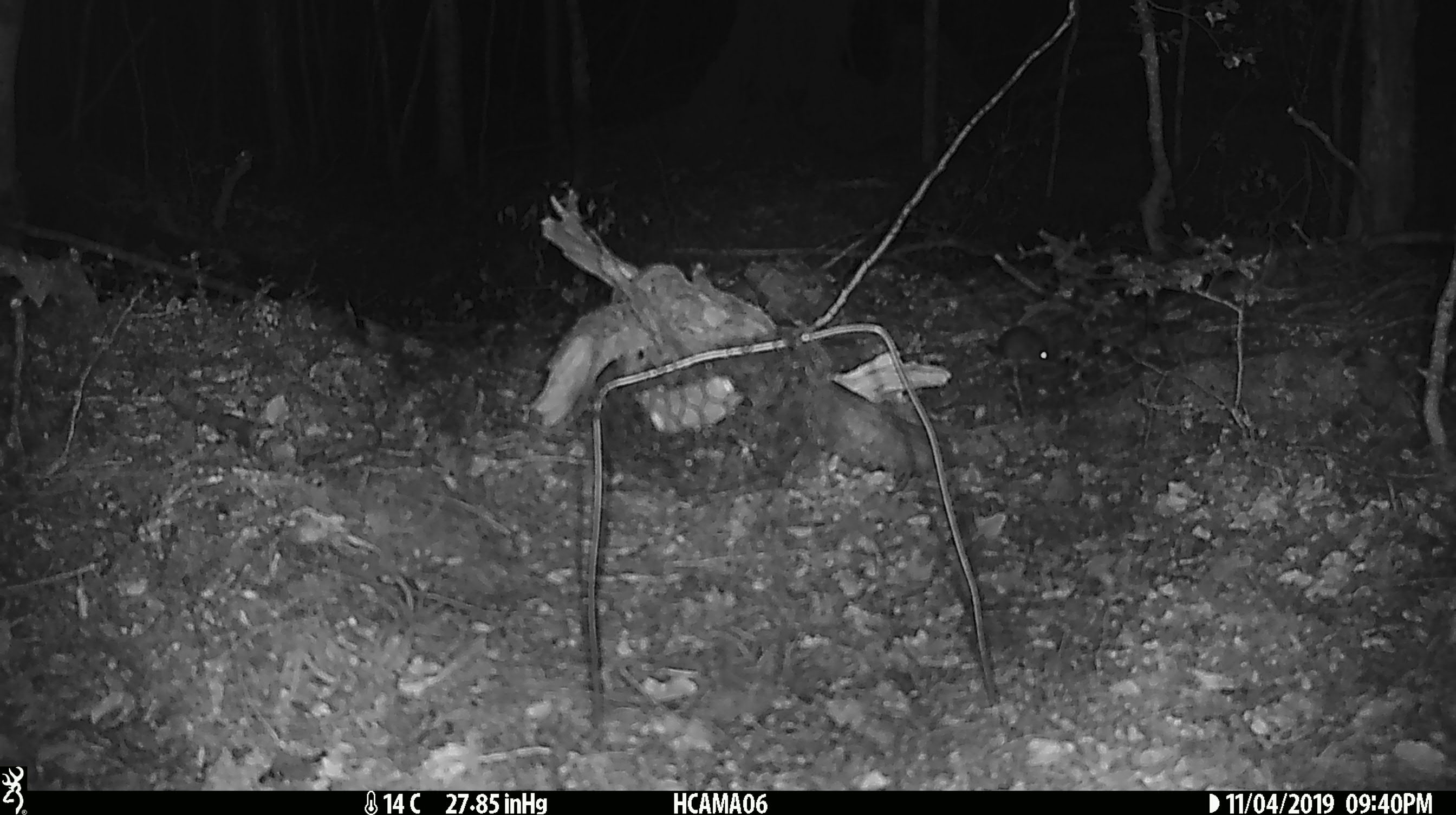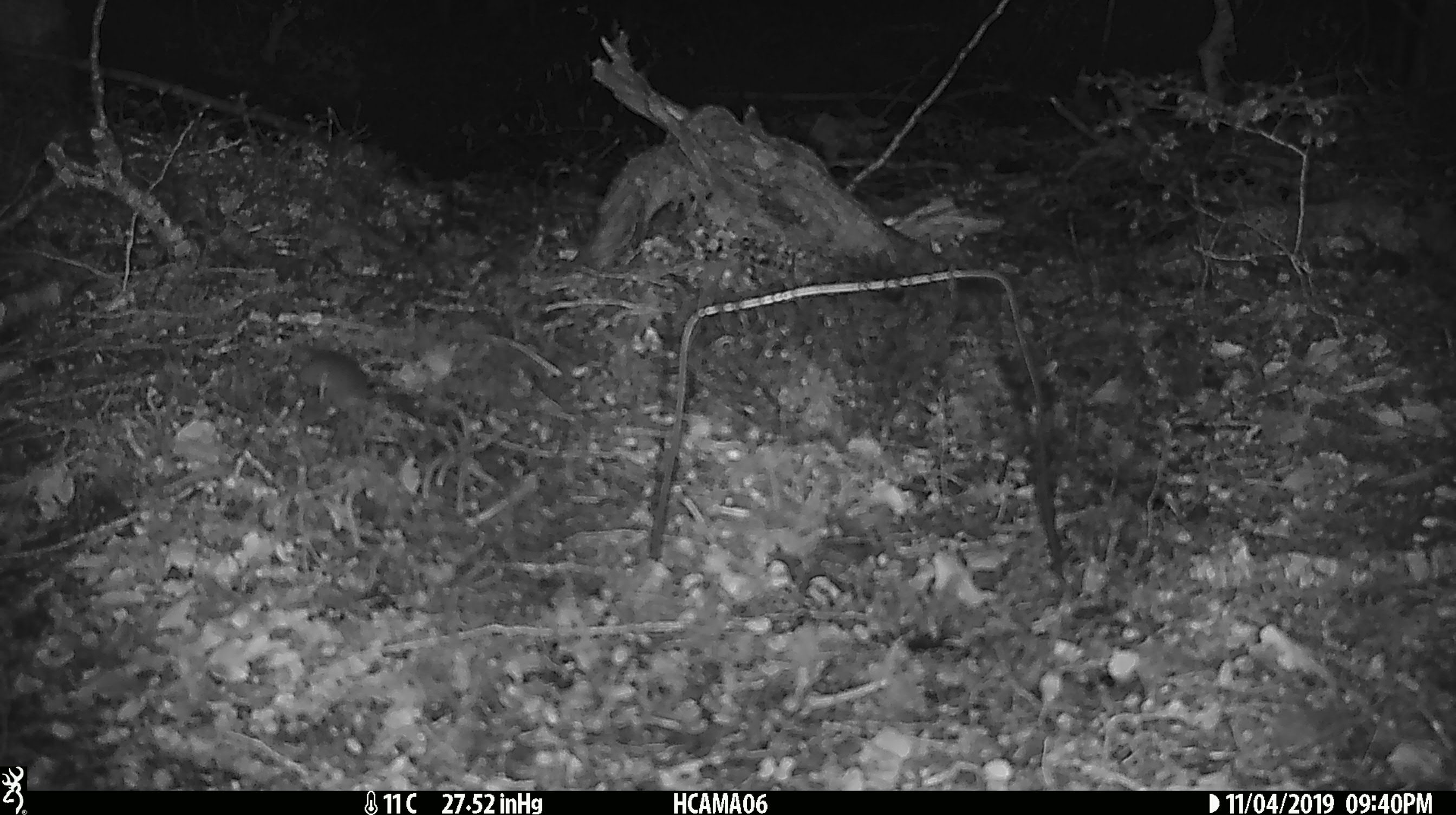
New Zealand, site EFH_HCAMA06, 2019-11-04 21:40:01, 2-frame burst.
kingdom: Animalia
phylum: Chordata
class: Mammalia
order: Rodentia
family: Muridae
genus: Mus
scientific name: Mus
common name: mouse